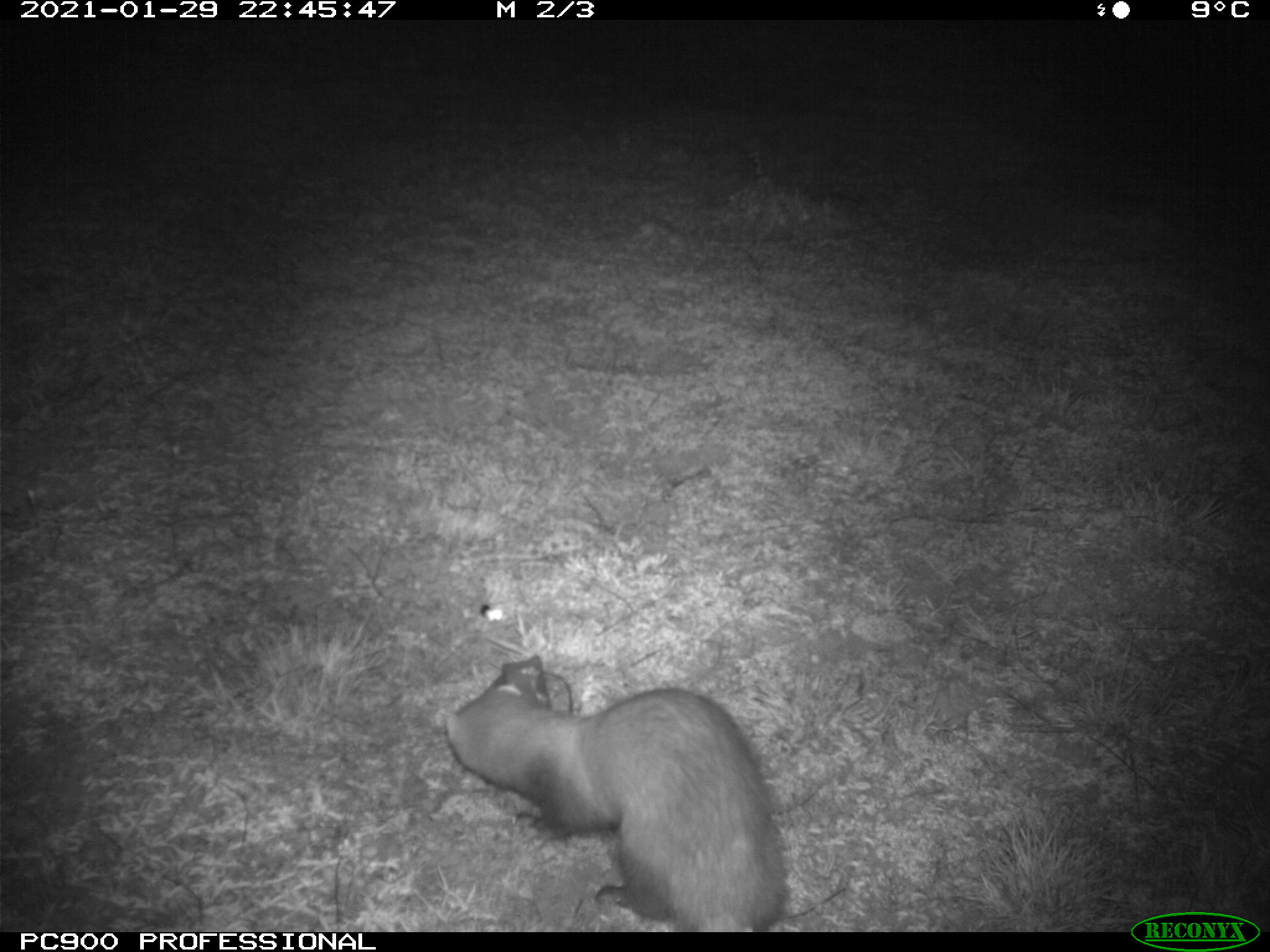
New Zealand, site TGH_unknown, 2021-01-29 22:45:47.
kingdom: Animalia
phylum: Chordata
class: Mammalia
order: Carnivora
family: Mustelidae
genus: Mustela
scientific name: Mustela furo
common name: ferret